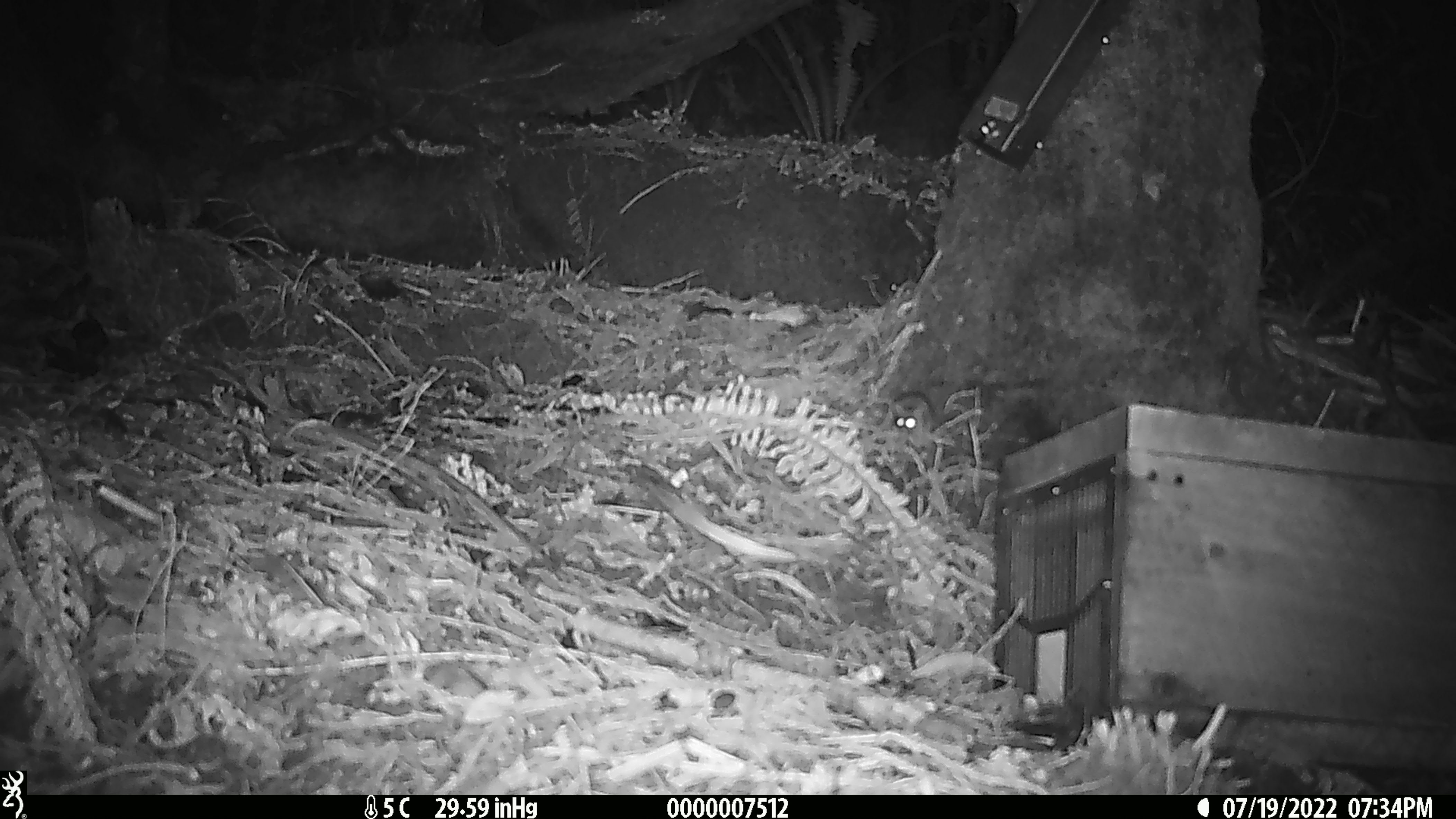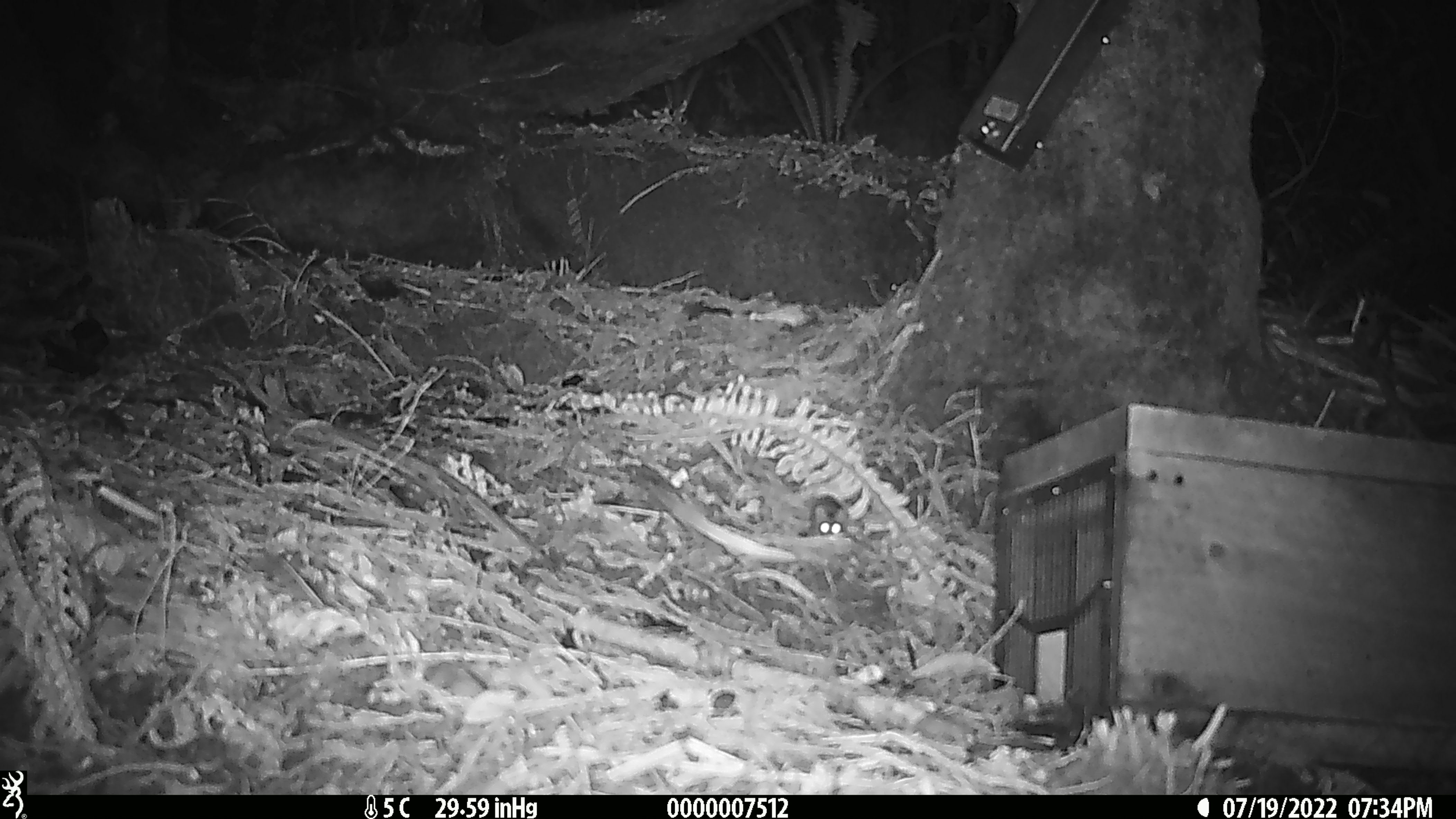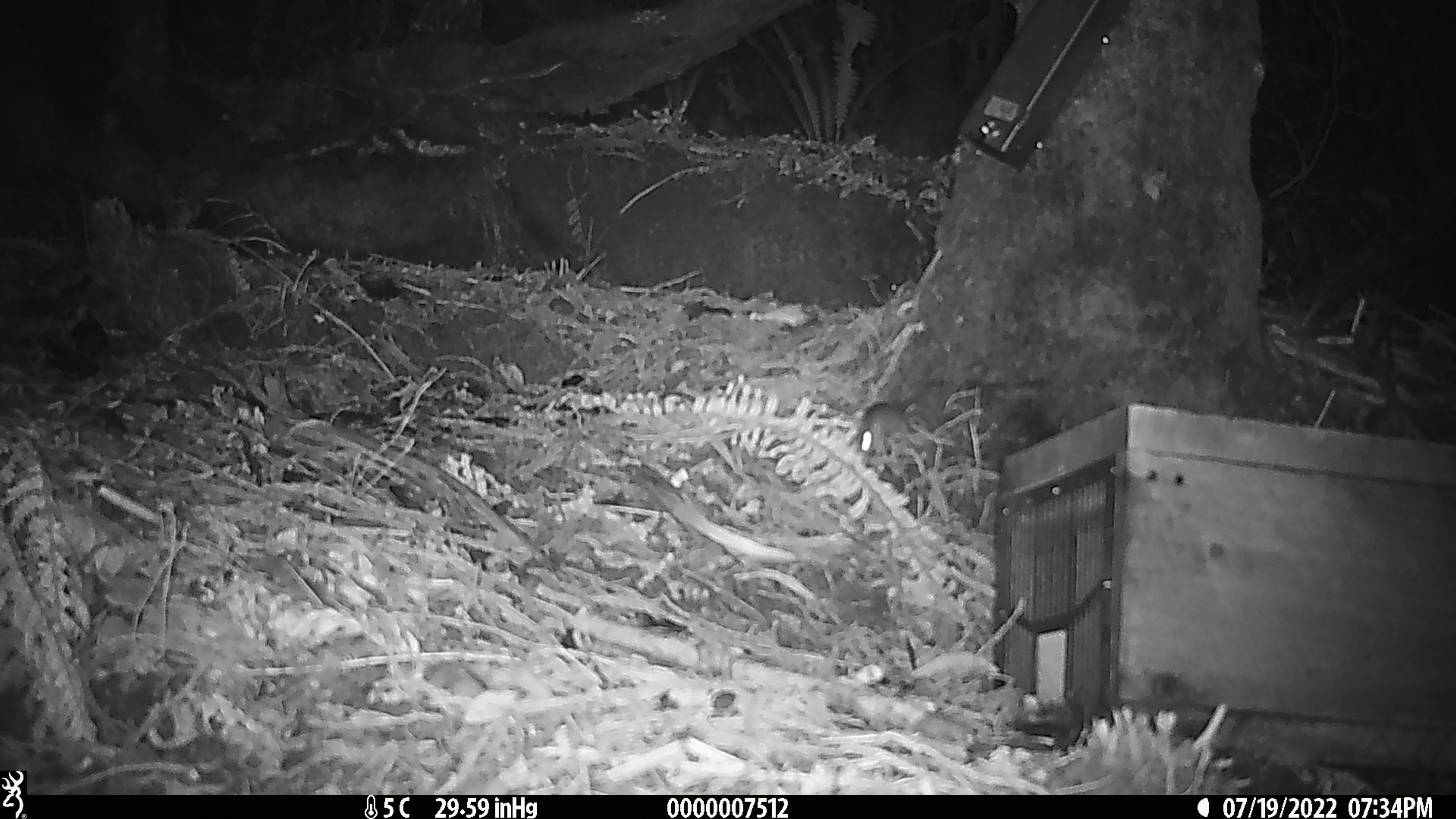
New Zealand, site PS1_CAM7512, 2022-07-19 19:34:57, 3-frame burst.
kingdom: Animalia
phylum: Chordata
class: Mammalia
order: Rodentia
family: Muridae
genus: Mus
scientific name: Mus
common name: mouse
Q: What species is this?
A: Mouse (Mus).